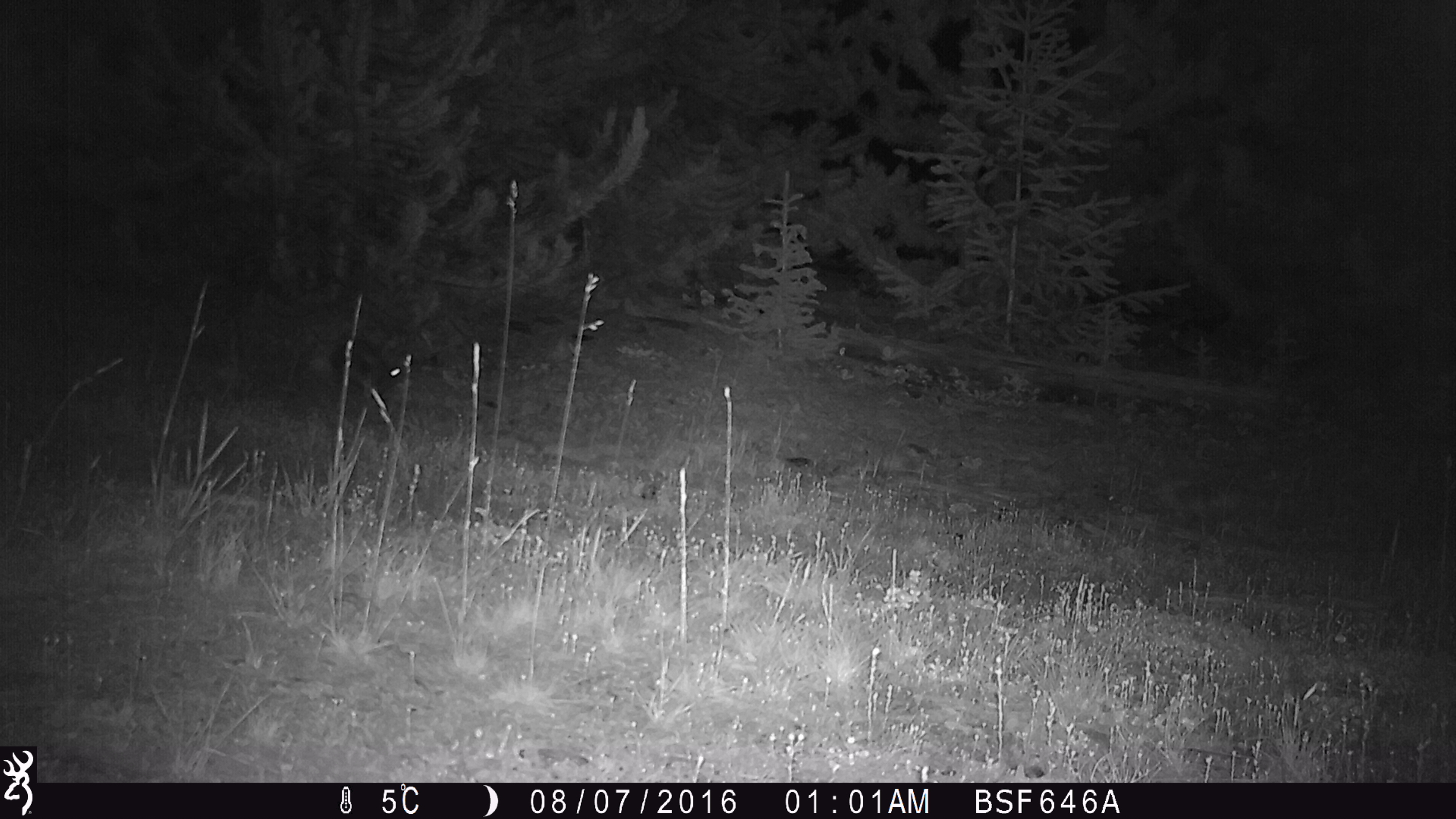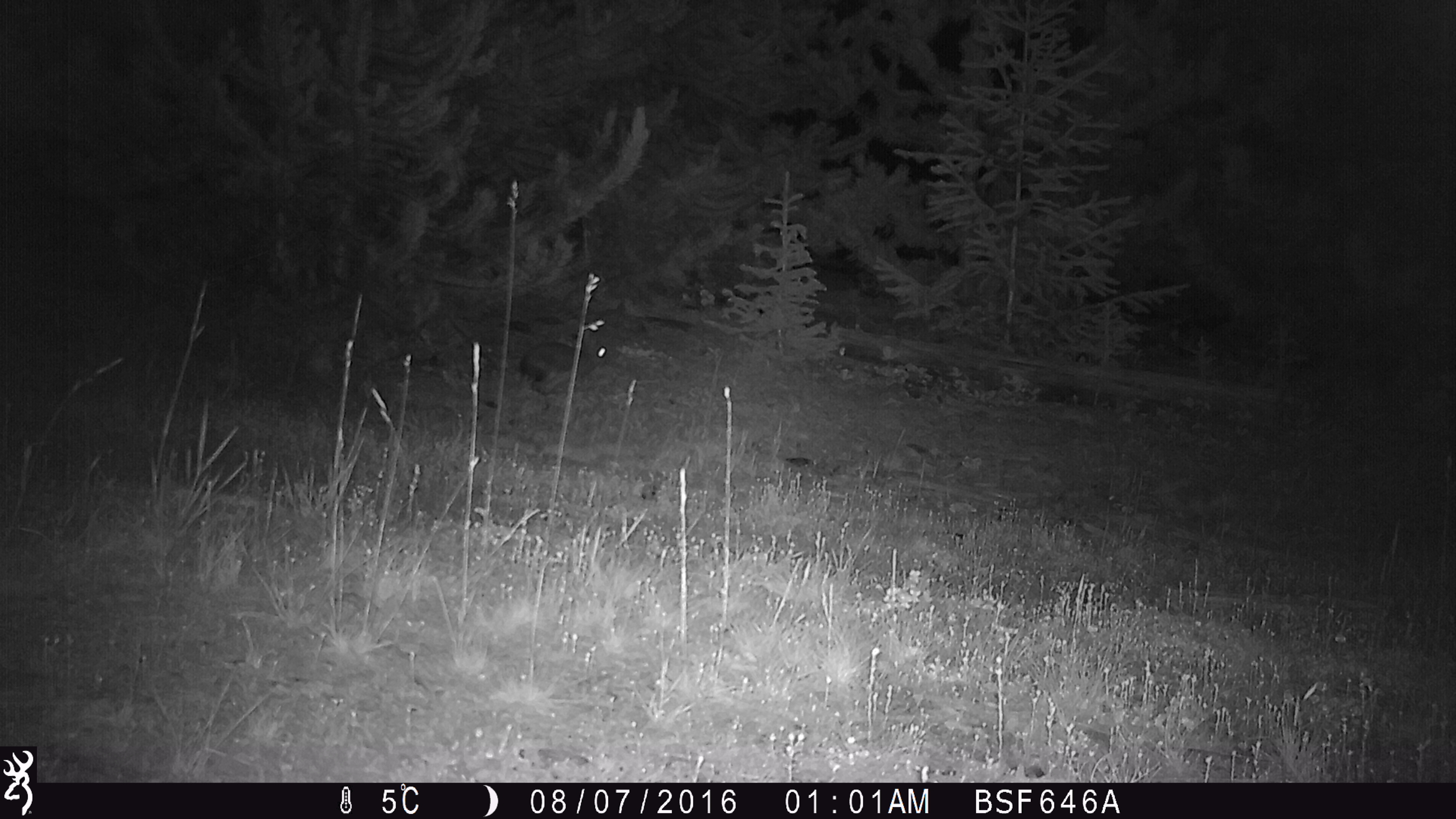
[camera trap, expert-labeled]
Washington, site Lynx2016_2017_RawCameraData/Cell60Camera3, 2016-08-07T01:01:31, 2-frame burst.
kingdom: Animalia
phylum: Chordata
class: Mammalia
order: Lagomorpha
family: Leporidae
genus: Lepus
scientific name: Lepus americanus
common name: snowshoe hare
Lepus americanus (snowshoe hare). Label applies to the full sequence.